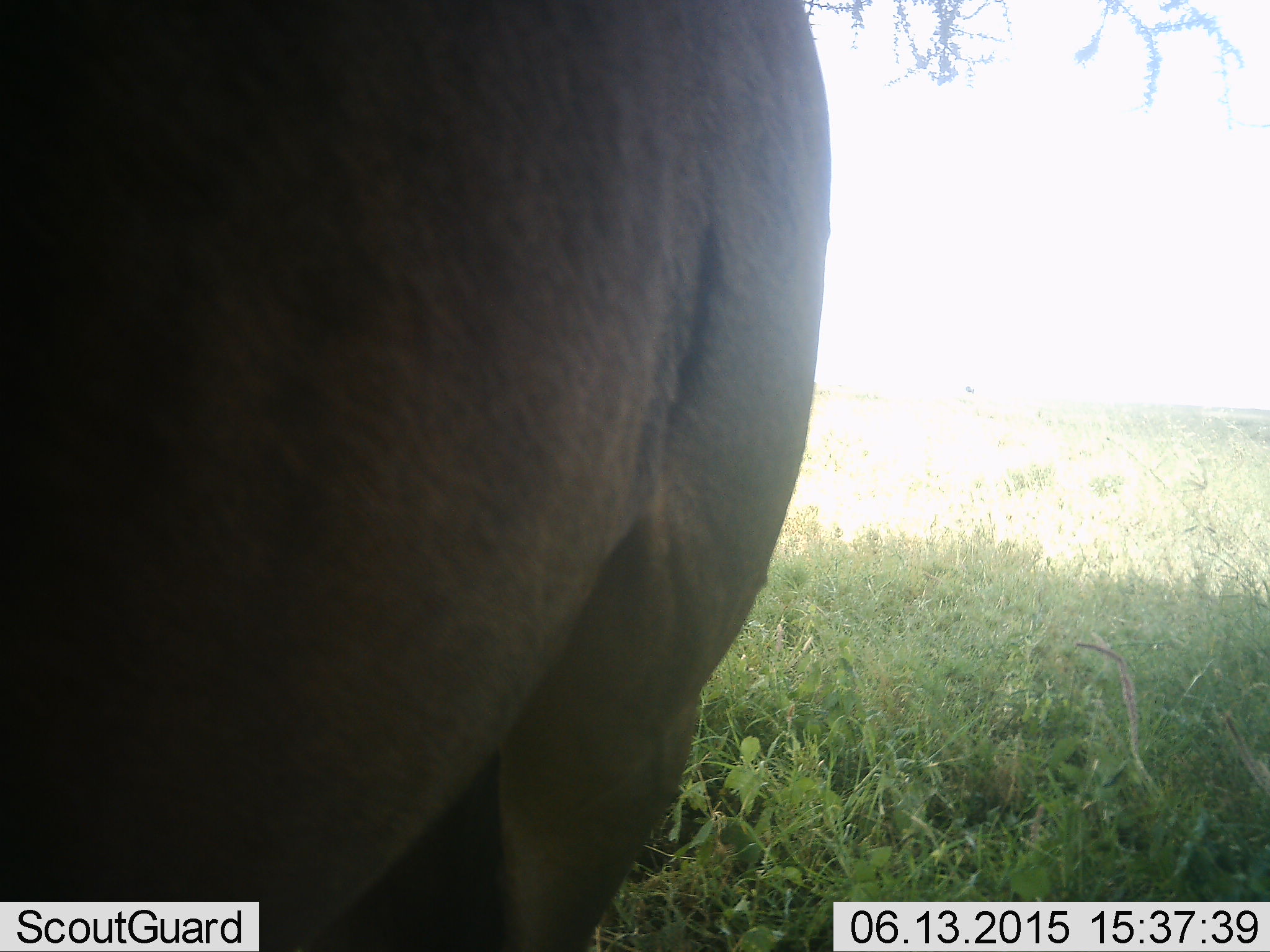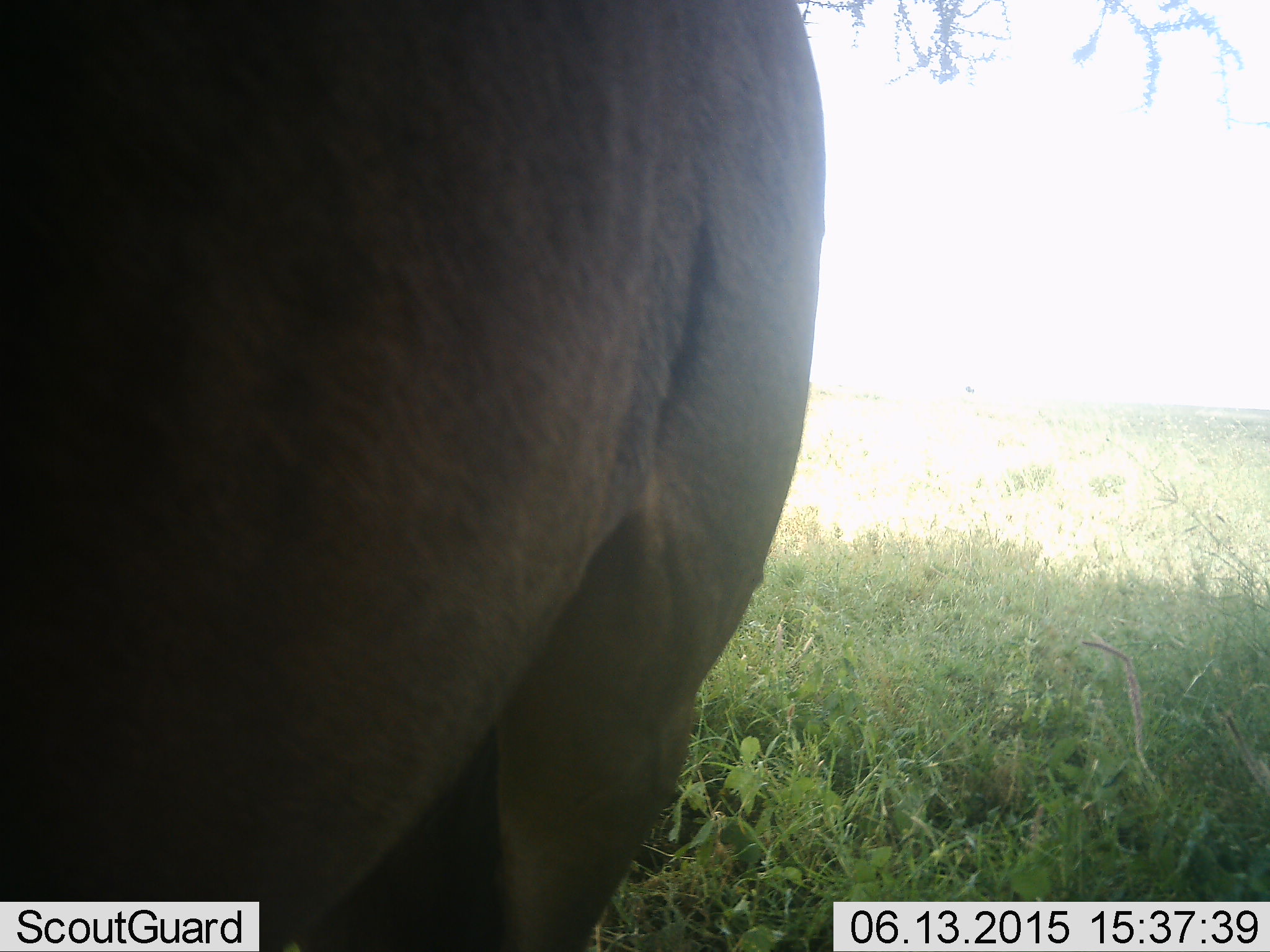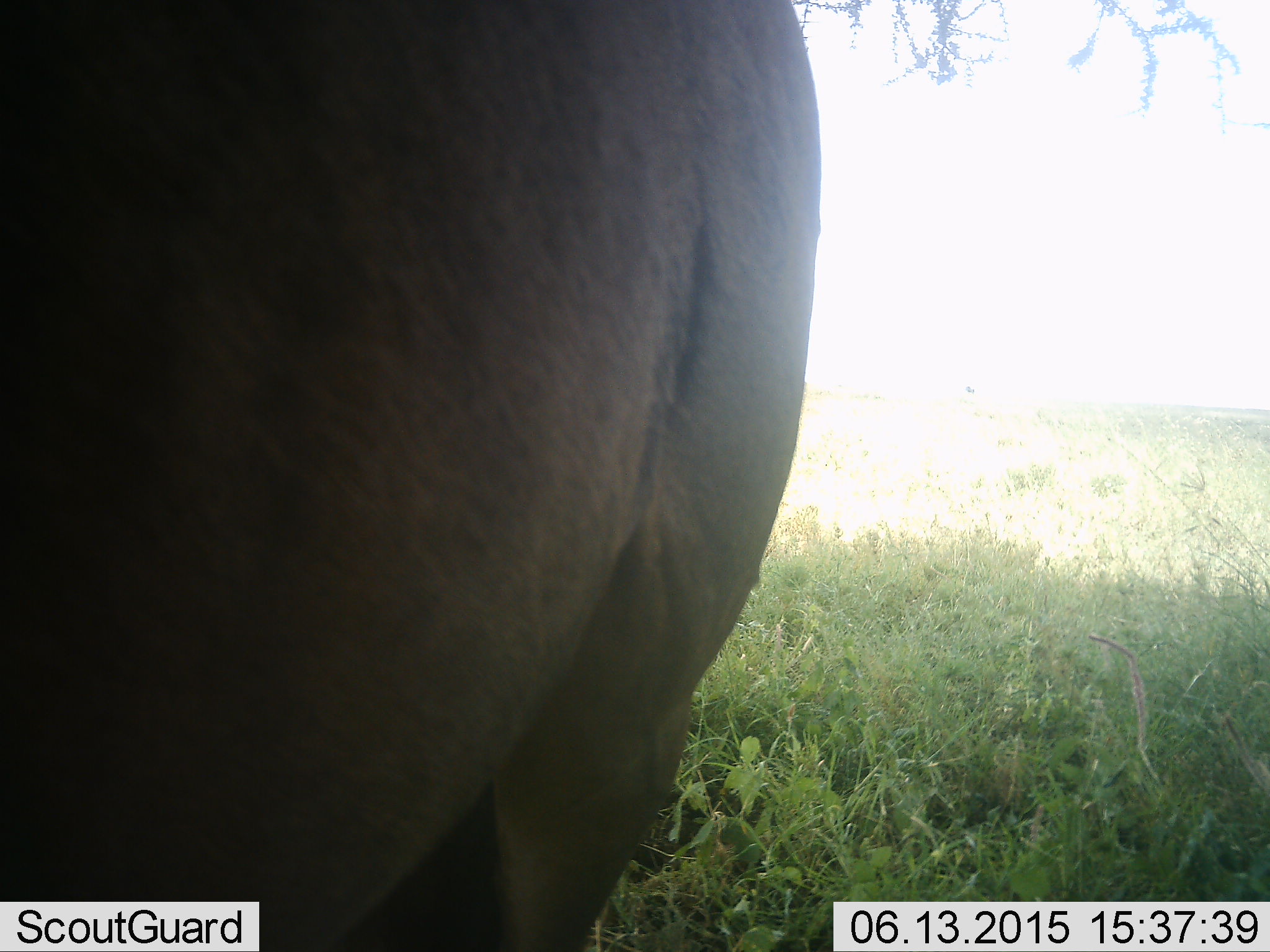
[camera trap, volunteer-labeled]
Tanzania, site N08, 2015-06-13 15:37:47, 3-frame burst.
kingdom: Animalia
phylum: Chordata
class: Mammalia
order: Artiodactyla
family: Bovidae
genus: Connochaetes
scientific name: Connochaetes taurinus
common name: blue wildebeest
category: wildebeest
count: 1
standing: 100%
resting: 0%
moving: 0%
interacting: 0%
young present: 0%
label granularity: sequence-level